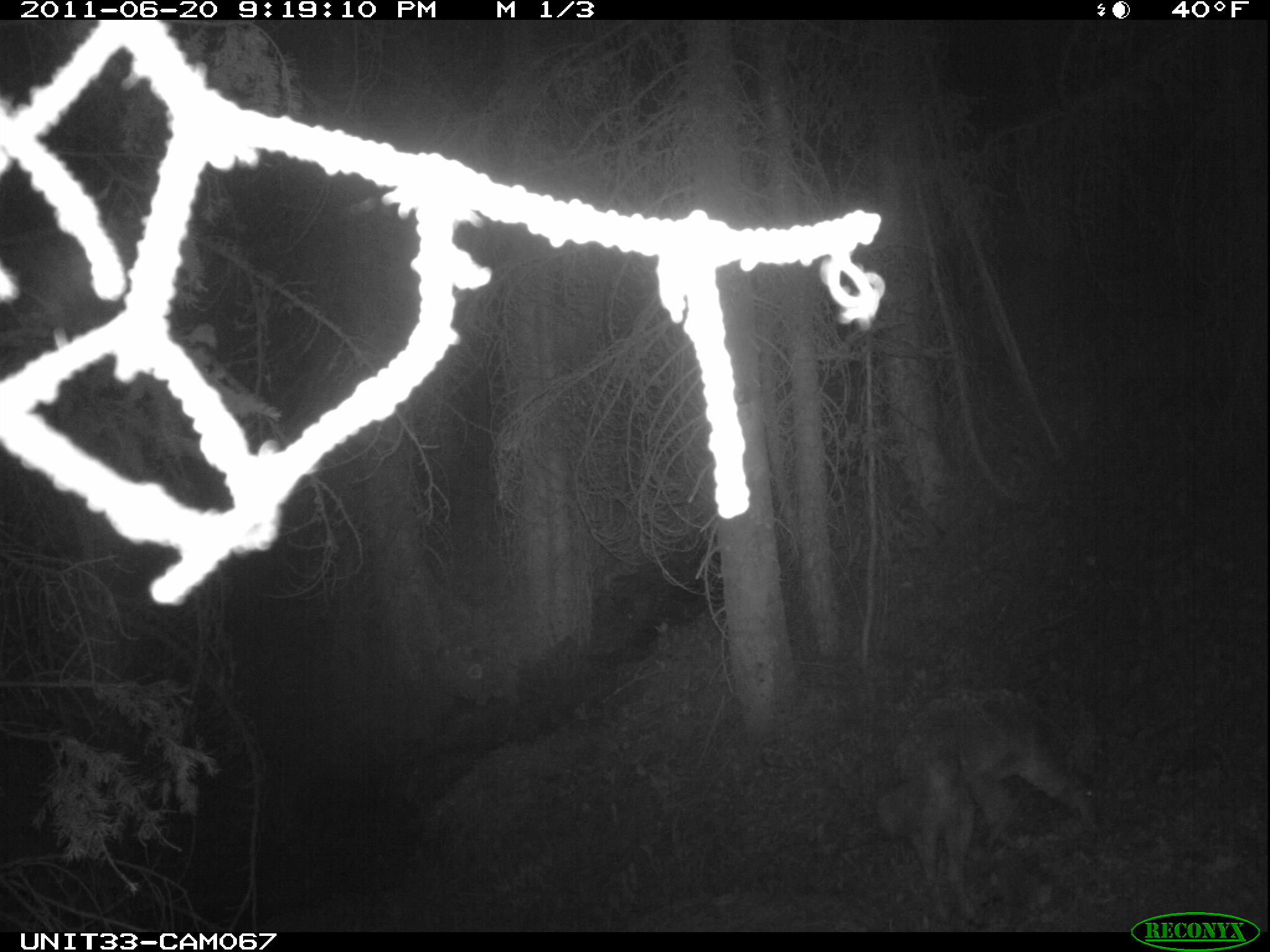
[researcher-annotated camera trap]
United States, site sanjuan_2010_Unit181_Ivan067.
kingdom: Animalia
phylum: Chordata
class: Mammalia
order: Carnivora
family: Canidae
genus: Canis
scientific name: Canis latrans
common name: coyote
Canis latrans (coyote).